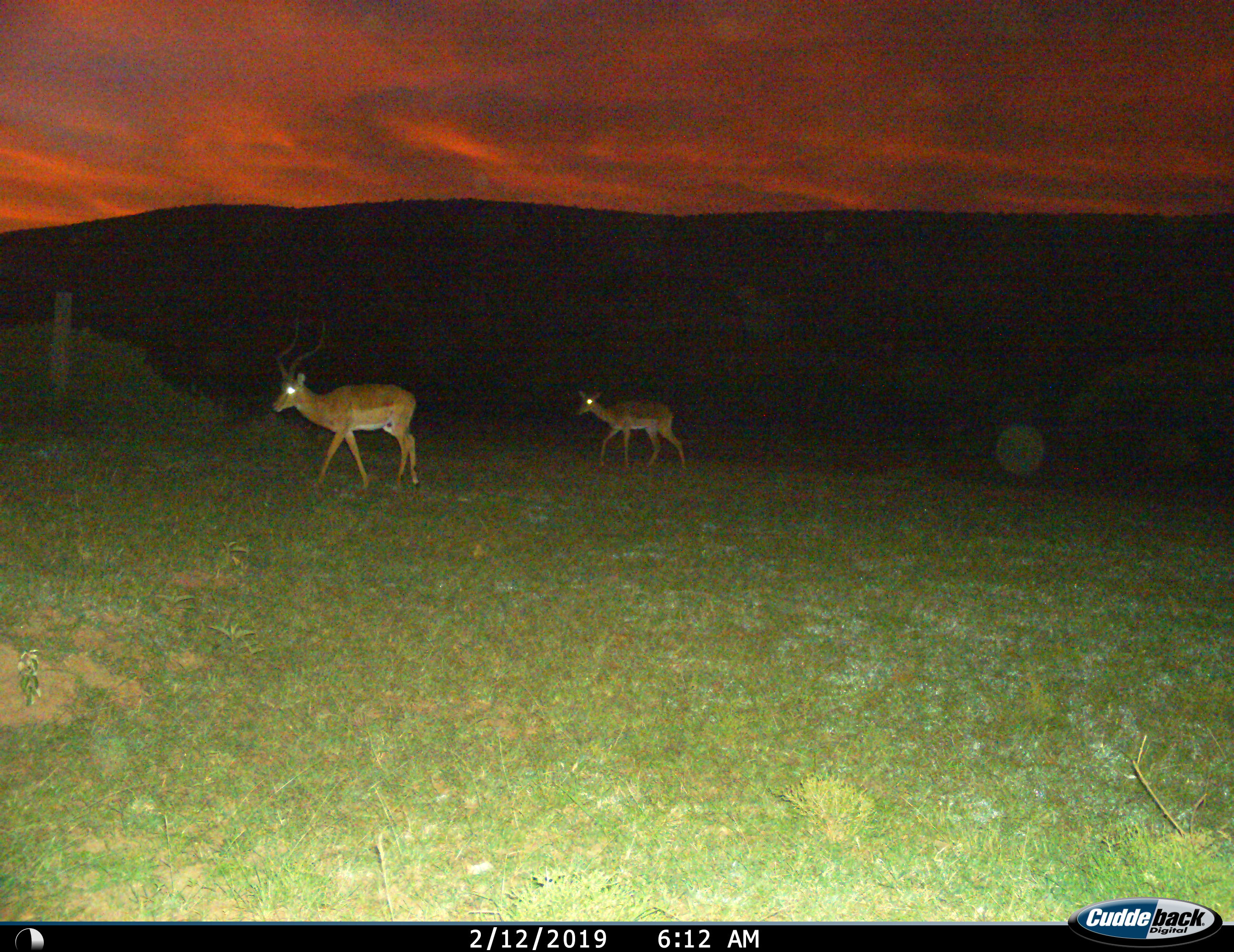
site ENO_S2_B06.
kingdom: Animalia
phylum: Chordata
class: Mammalia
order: Artiodactyla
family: Bovidae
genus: Aepyceros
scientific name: Aepyceros melampus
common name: impala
Impala (Aepyceros melampus), count 2. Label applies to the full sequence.